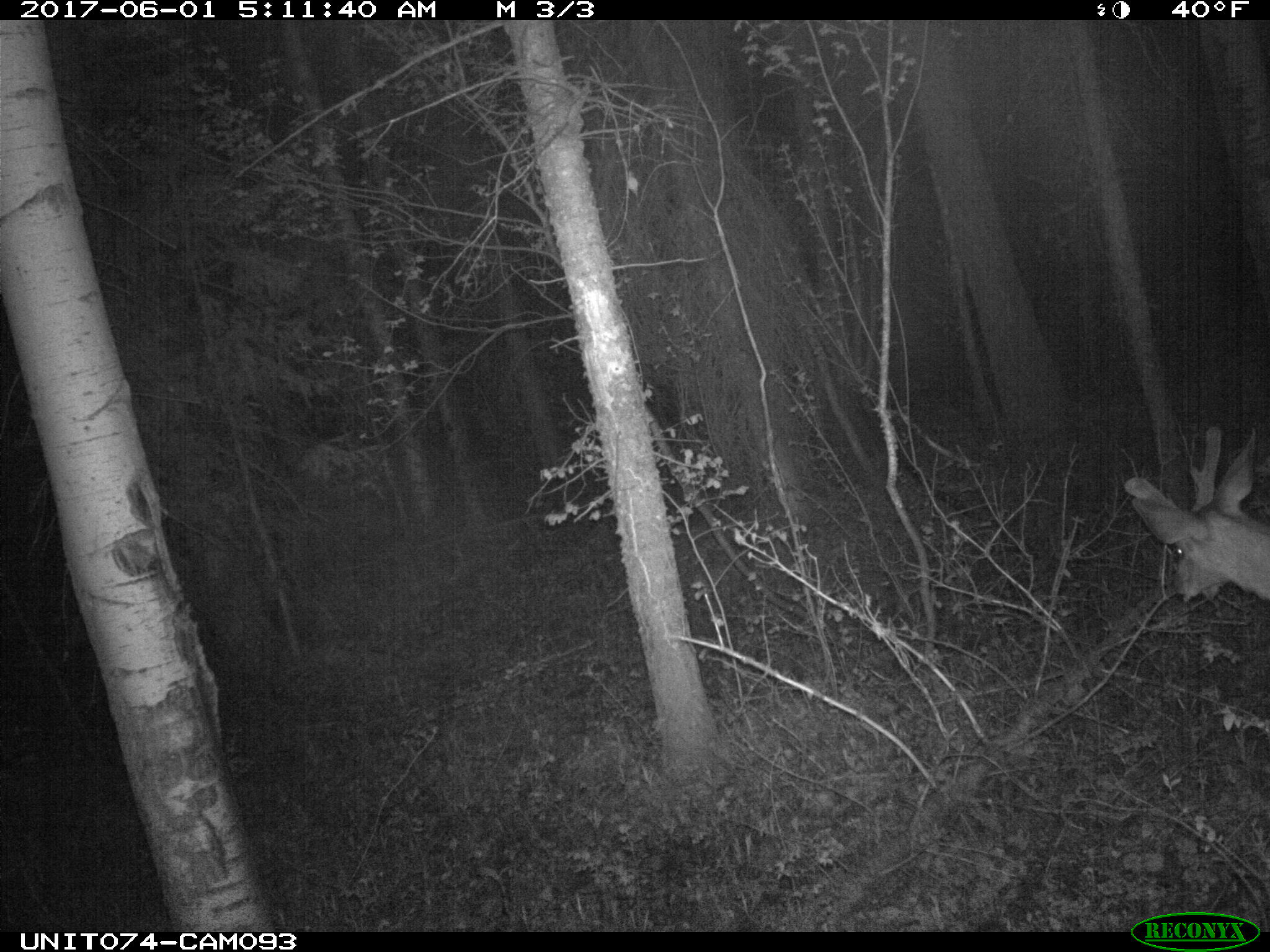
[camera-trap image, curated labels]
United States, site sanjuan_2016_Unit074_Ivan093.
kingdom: Animalia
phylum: Chordata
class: Mammalia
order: Artiodactyla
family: Cervidae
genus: Odocoileus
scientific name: Odocoileus hemionus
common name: mule deer